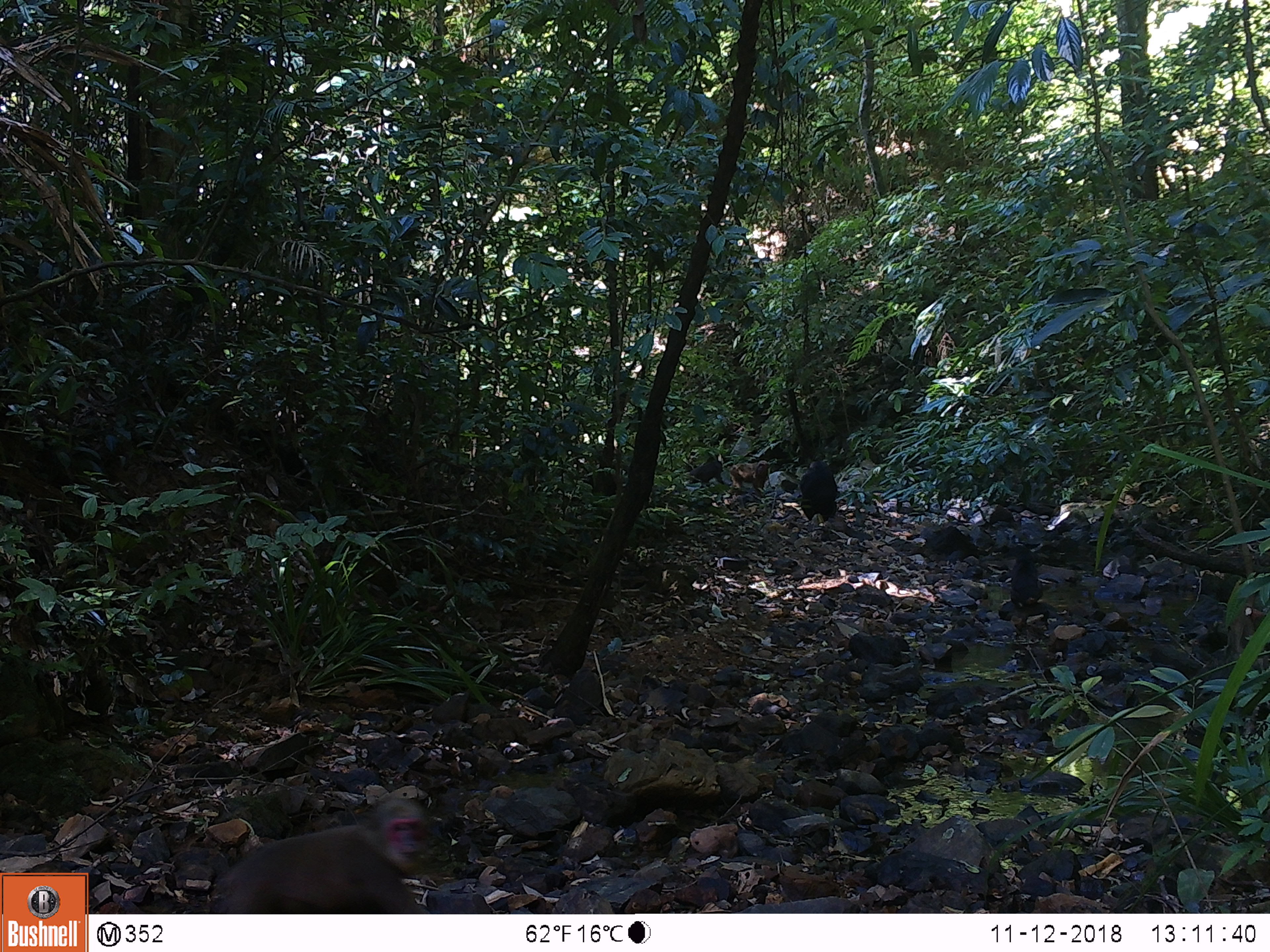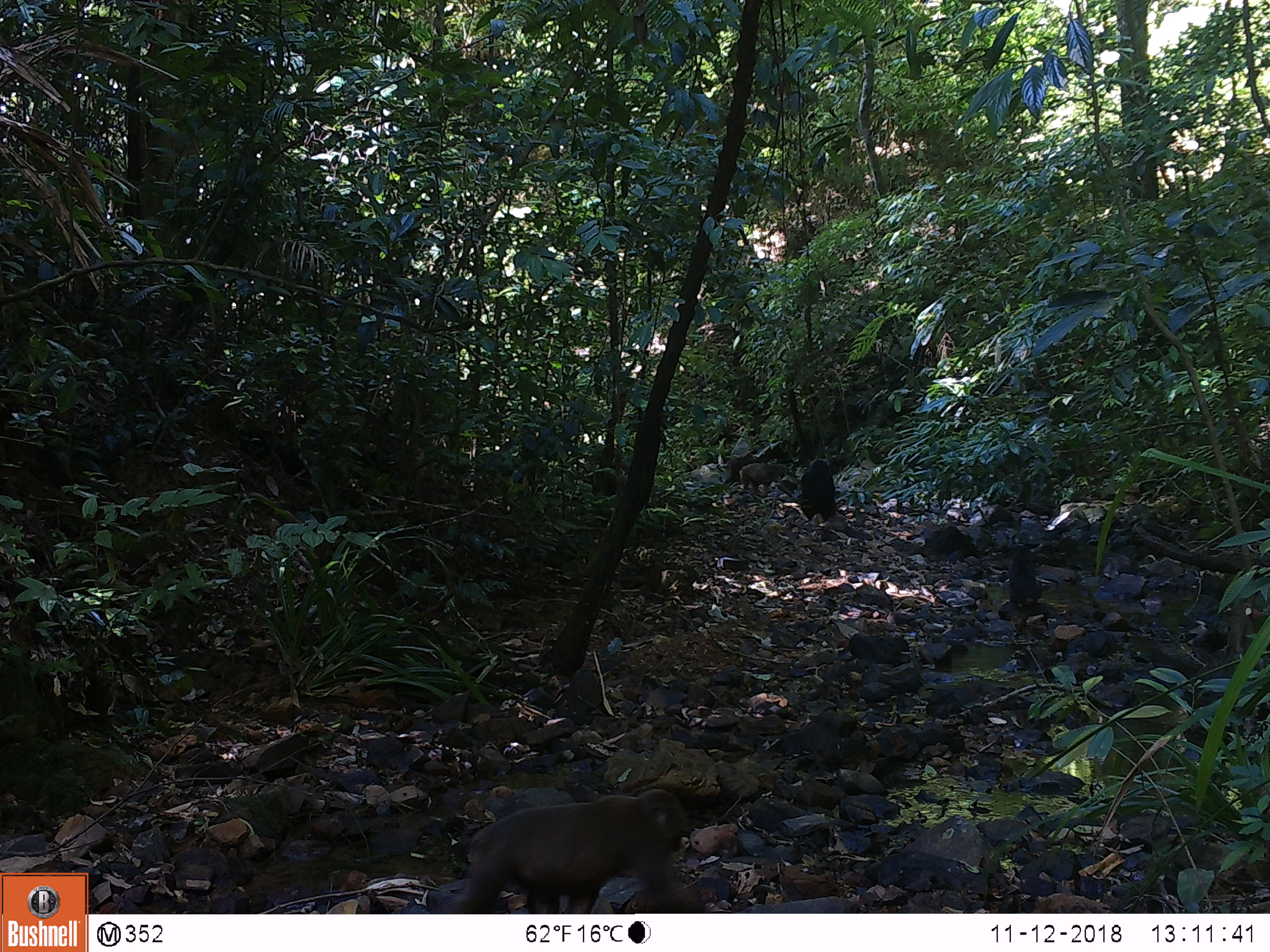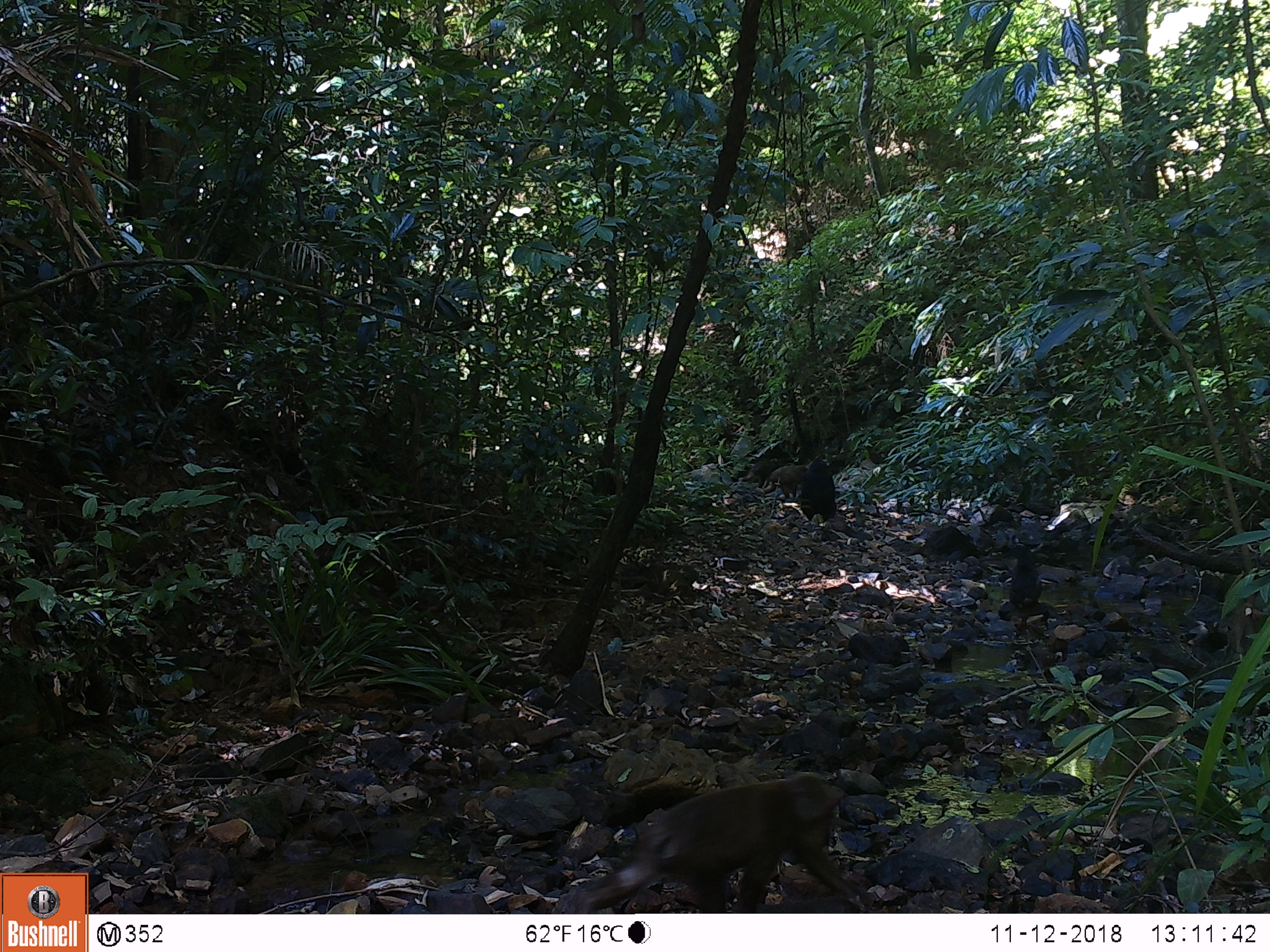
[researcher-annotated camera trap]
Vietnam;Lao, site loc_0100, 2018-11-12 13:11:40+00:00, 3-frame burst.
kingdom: Animalia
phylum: Chordata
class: Mammalia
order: Primates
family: Cercopithecidae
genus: Macaca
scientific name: Macaca arctoides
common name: stump-tailed macaque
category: stump tailed macaque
Stump tailed macaque (stump-tailed macaque) (Macaca arctoides). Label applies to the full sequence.